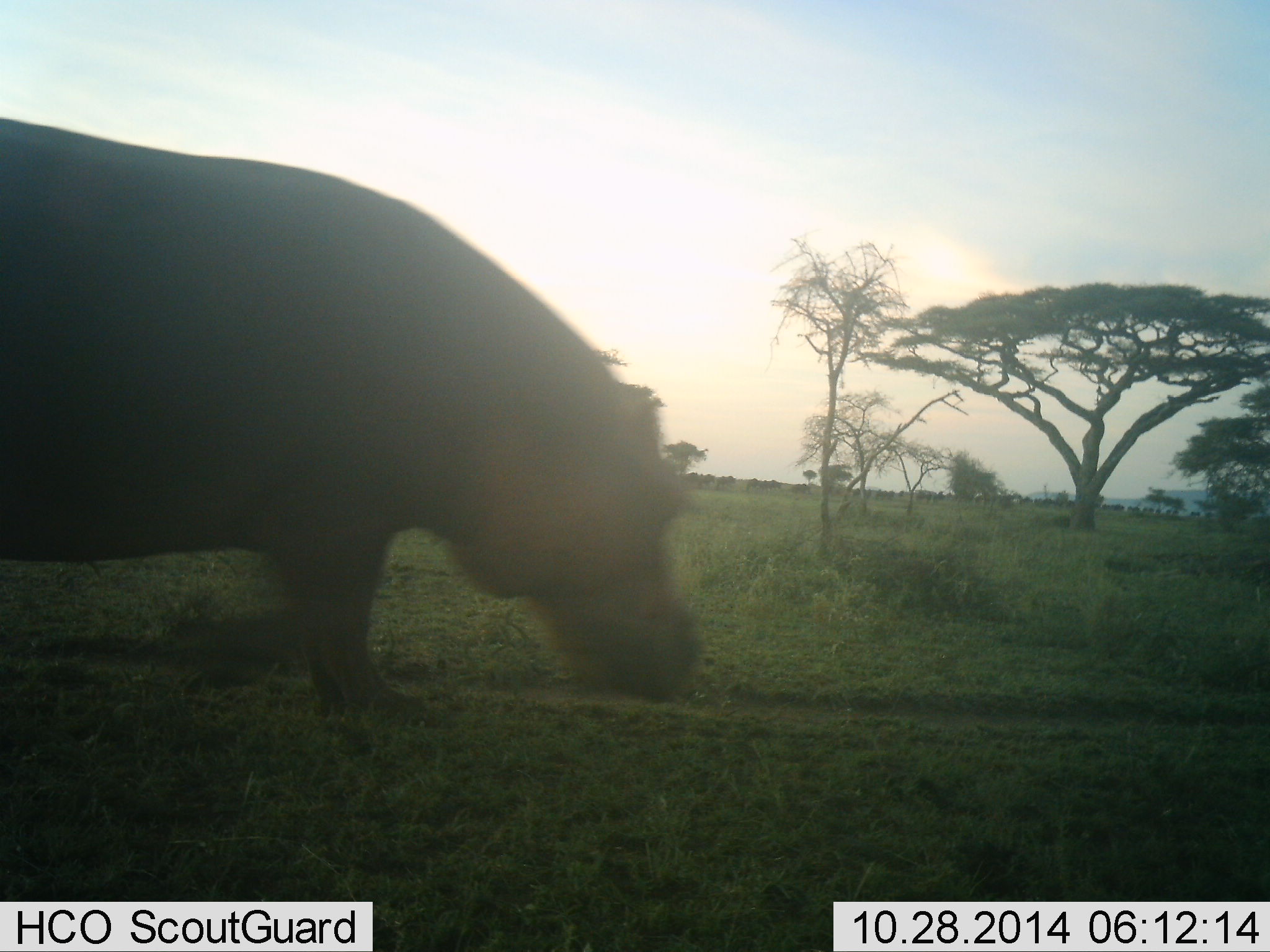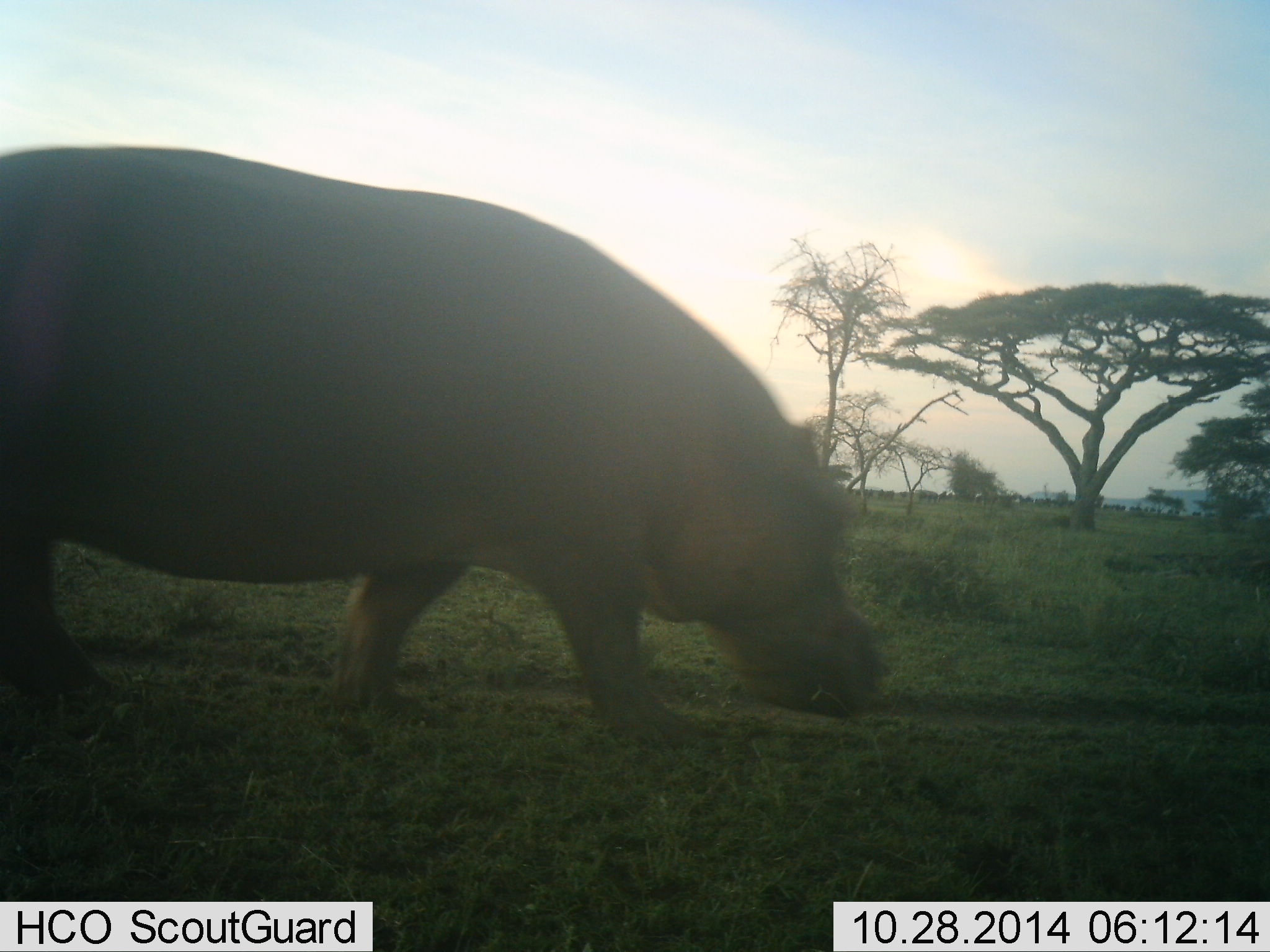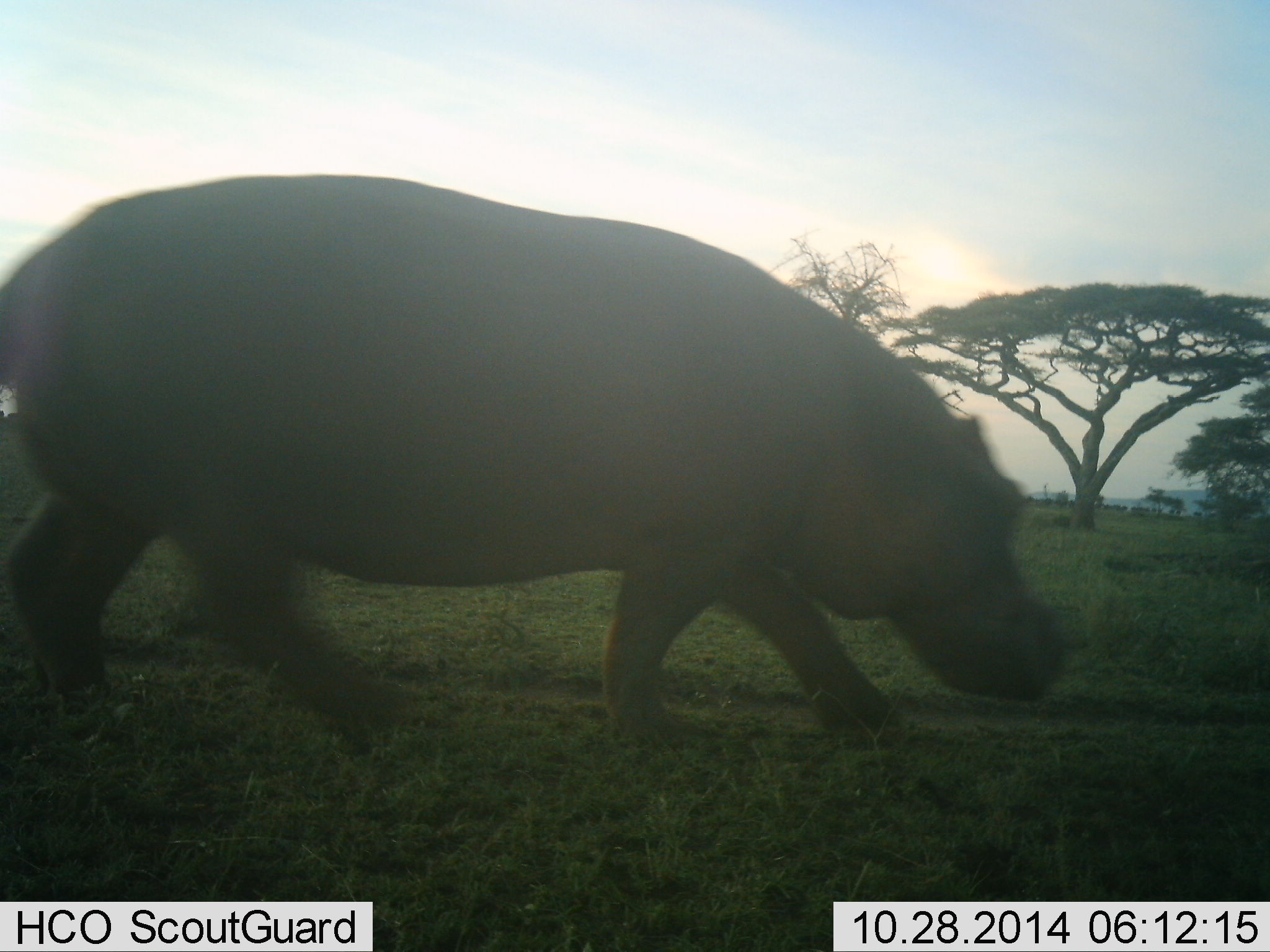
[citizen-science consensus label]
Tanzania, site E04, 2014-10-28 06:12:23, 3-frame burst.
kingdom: Animalia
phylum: Chordata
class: Mammalia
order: Artiodactyla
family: Hippopotamidae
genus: Hippopotamus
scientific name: Hippopotamus amphibius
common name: hippopotamus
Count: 1.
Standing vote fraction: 0%.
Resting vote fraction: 0%.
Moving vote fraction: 100%.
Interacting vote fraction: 0%.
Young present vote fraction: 0%.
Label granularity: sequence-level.